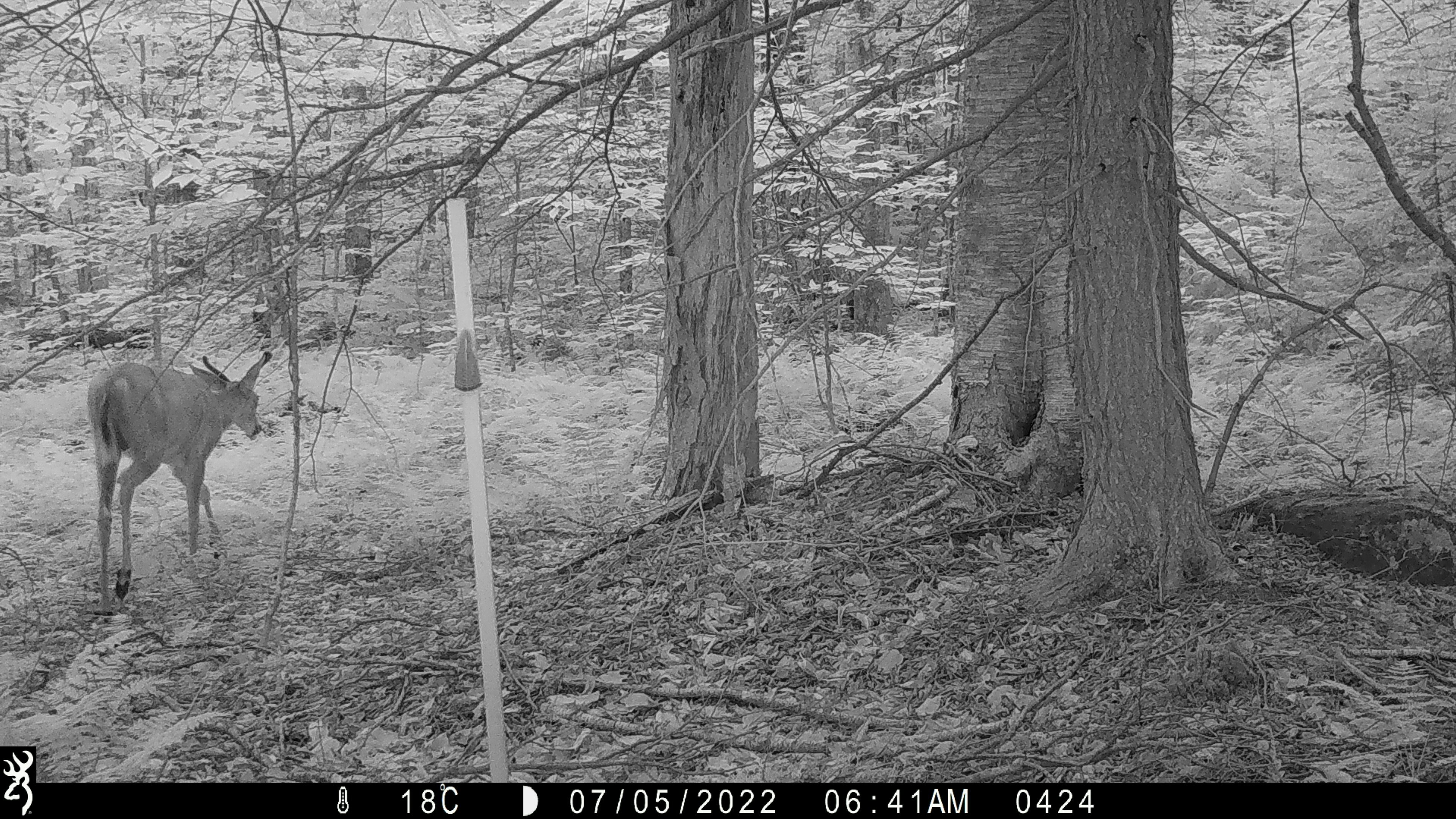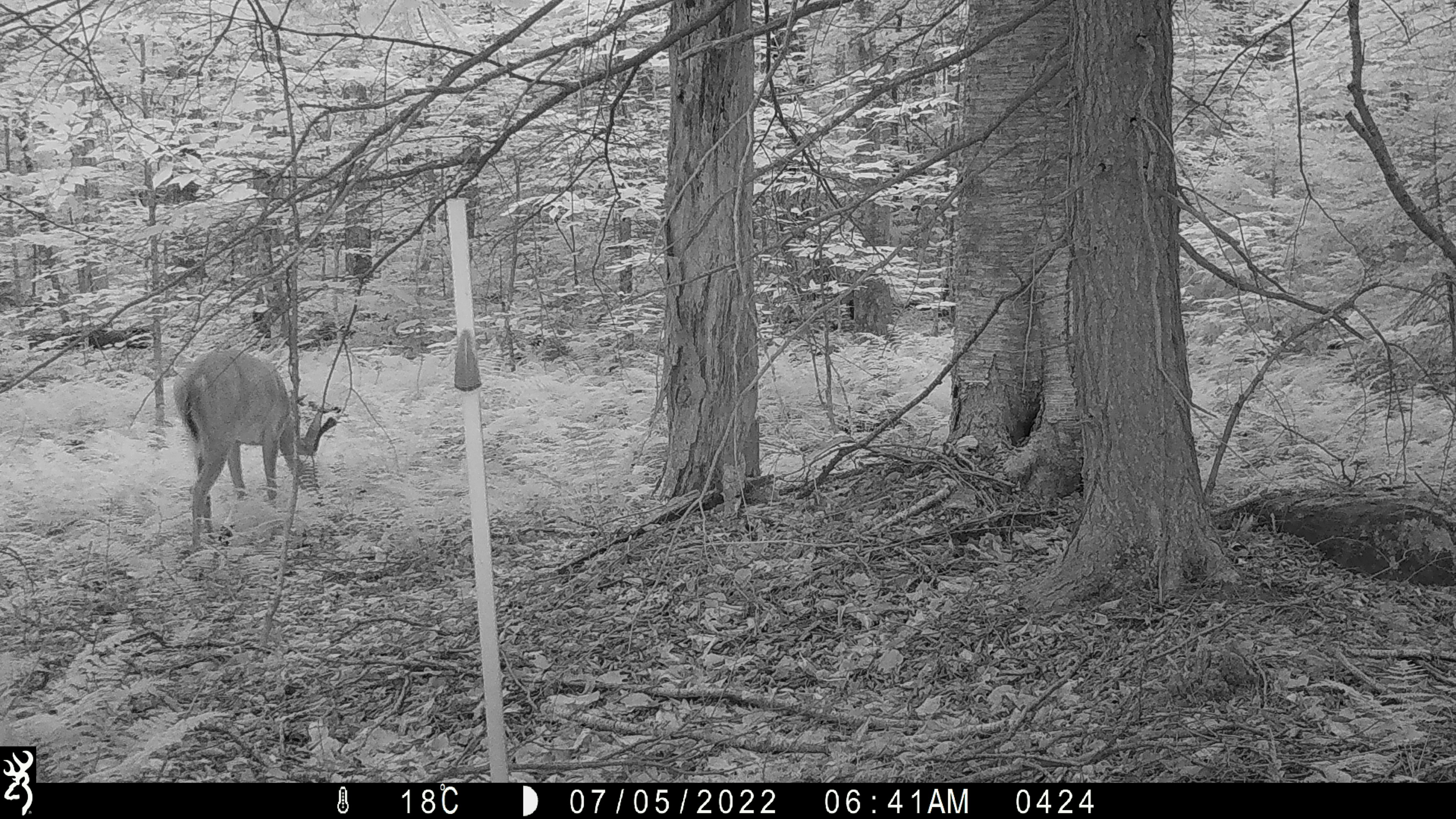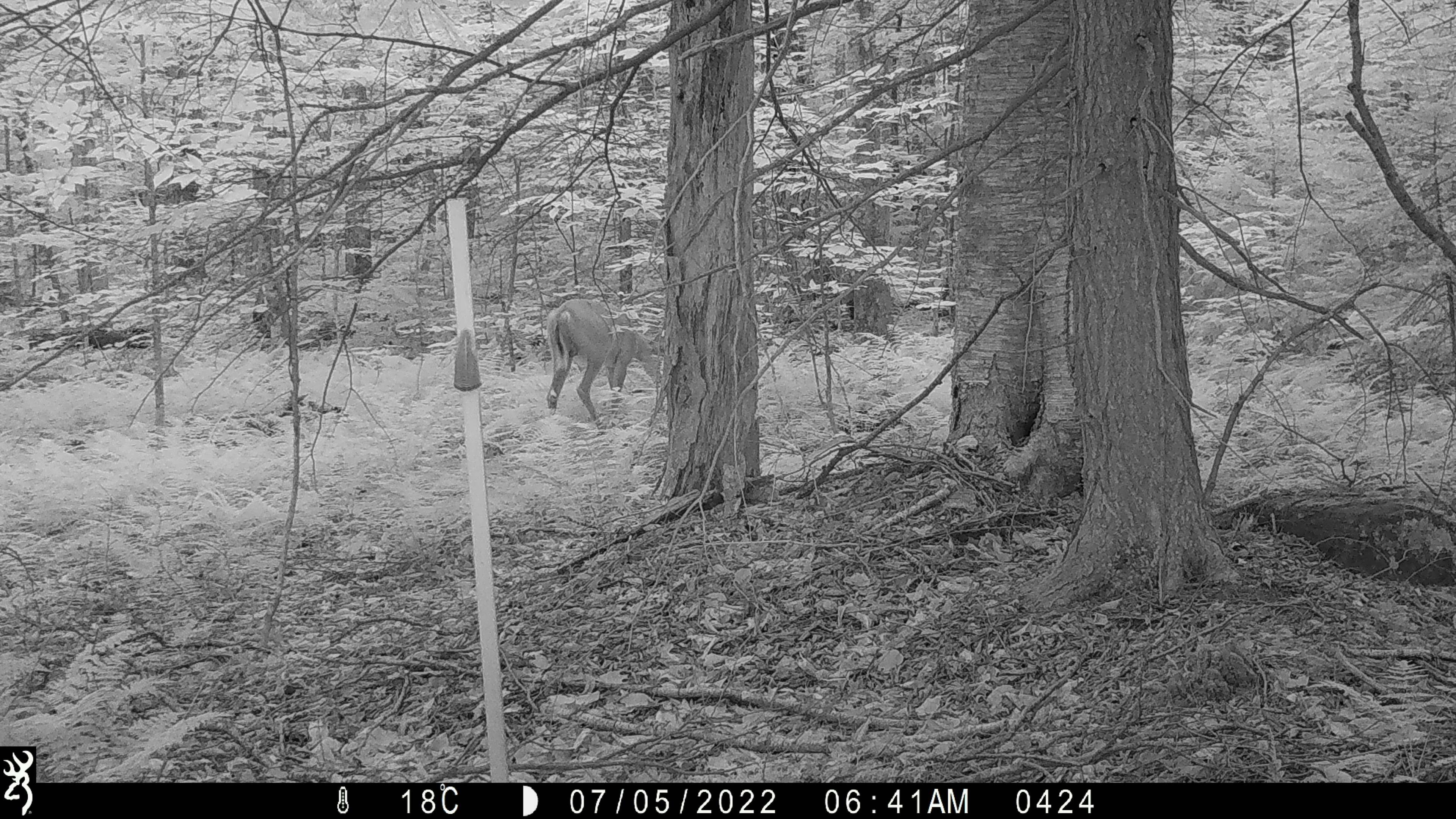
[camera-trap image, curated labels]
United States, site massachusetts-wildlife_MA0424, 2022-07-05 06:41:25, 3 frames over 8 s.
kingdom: Animalia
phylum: Chordata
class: Mammalia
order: Artiodactyla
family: Cervidae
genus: Odocoileus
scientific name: Odocoileus virginianus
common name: white-tailed deer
White-tailed deer (Odocoileus virginianus).